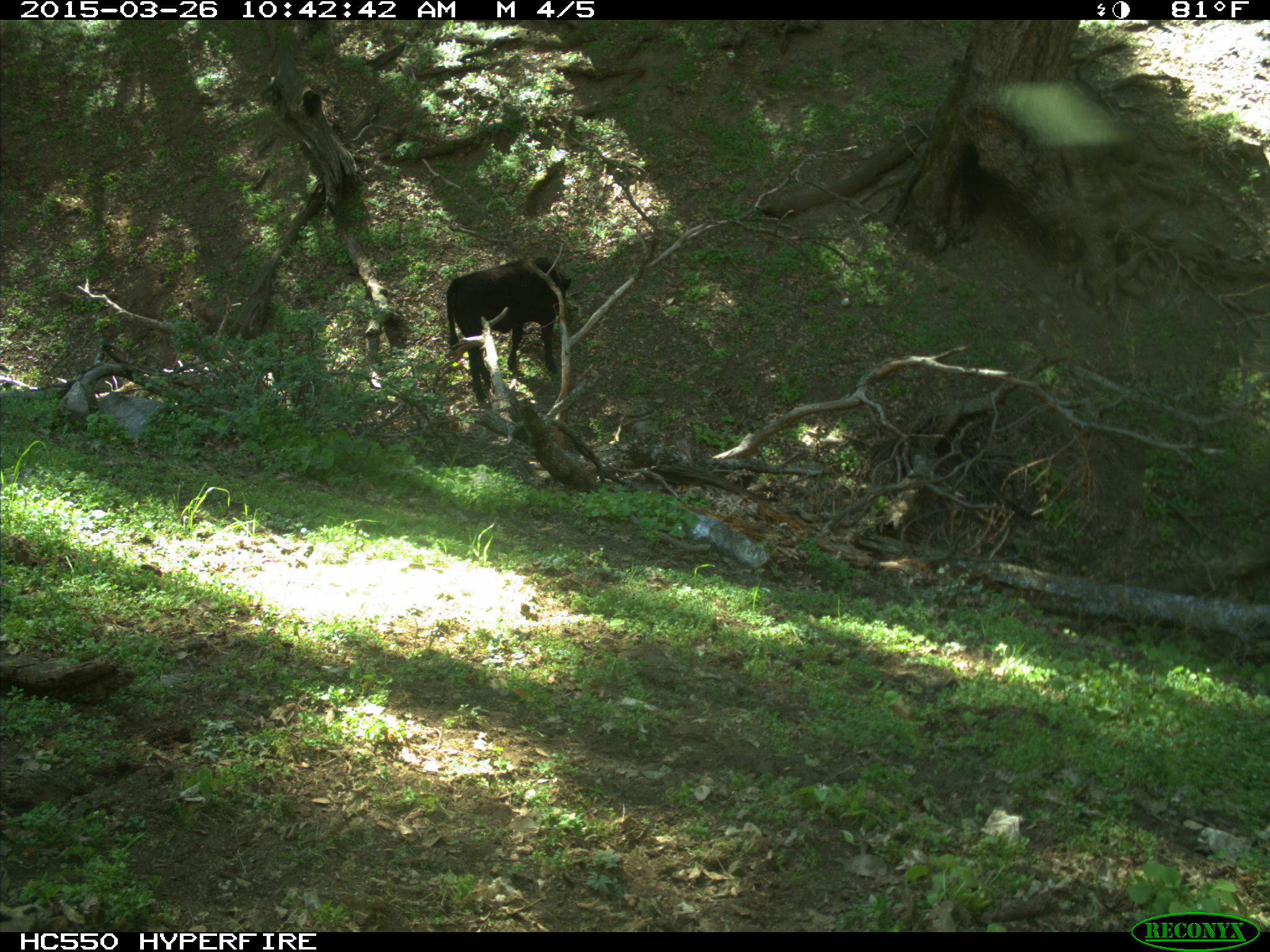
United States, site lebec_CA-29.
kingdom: Animalia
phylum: Chordata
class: Mammalia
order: Artiodactyla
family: Bovidae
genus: Bos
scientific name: Bos taurus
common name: domestic cow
Bos taurus (domestic cow).